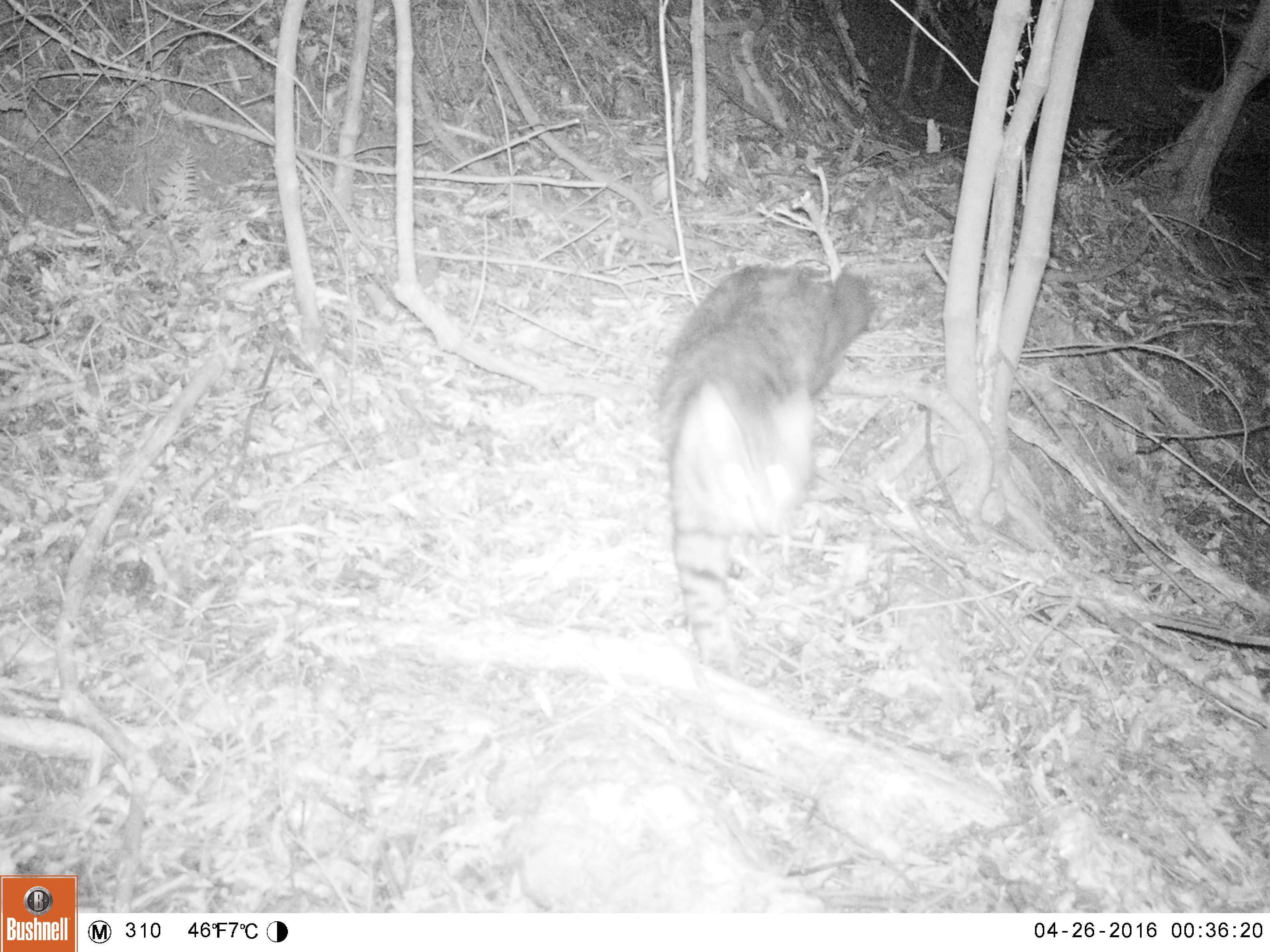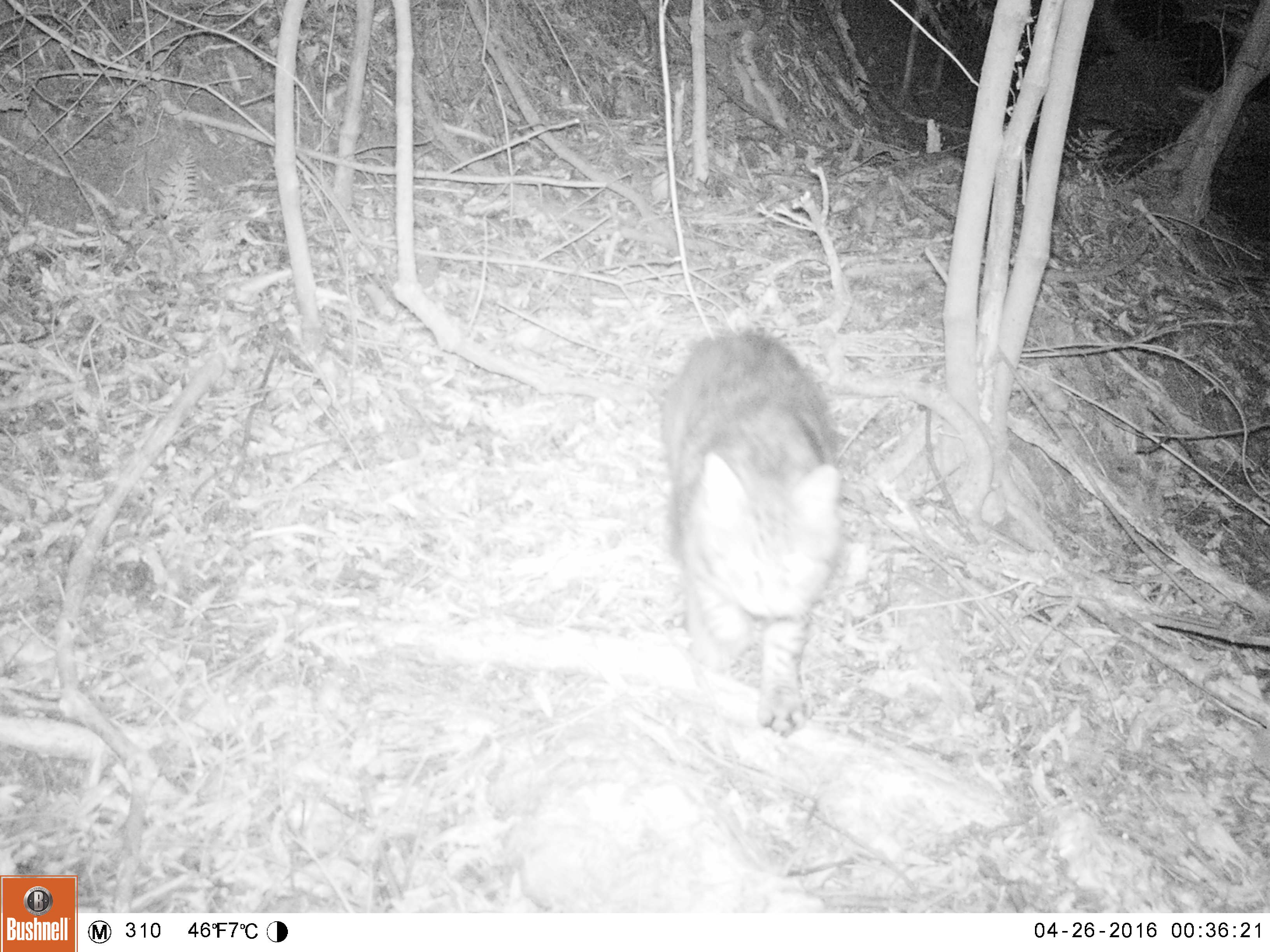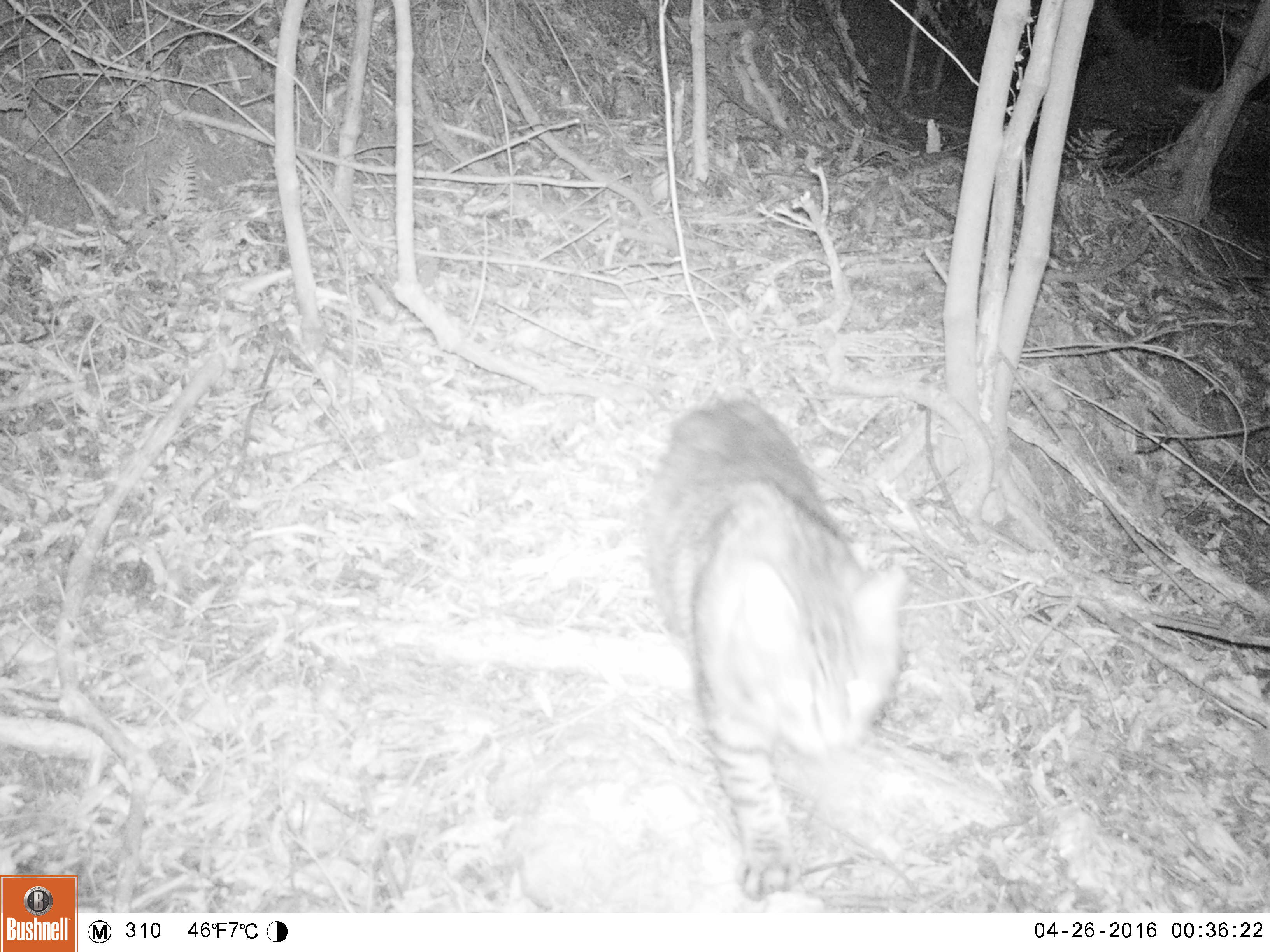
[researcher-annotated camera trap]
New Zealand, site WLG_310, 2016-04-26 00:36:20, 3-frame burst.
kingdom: Animalia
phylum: Chordata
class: Mammalia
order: Carnivora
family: Felidae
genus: Felis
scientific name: Felis catus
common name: domestic cat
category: cat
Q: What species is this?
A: Cat (domestic cat) (Felis catus).